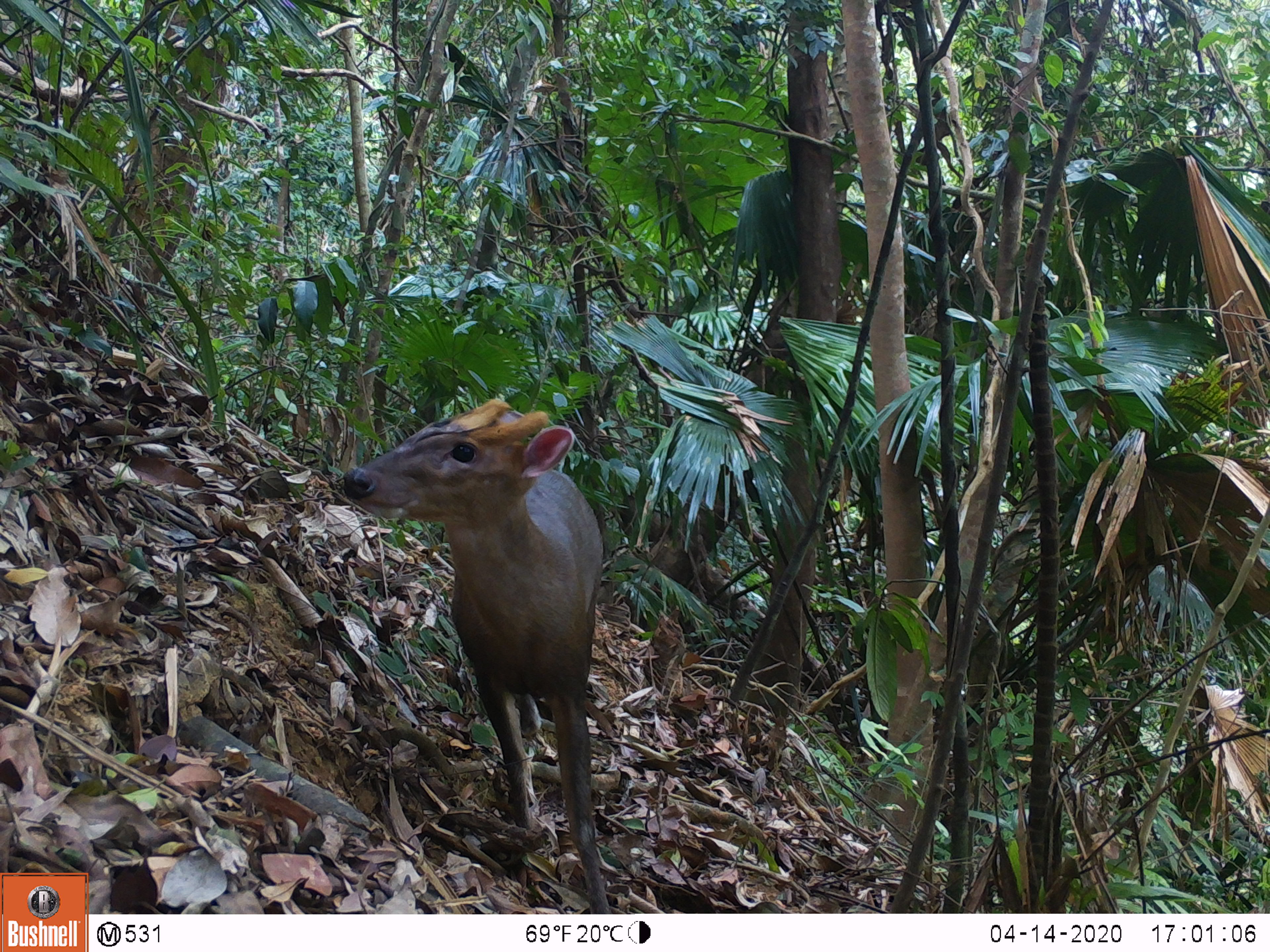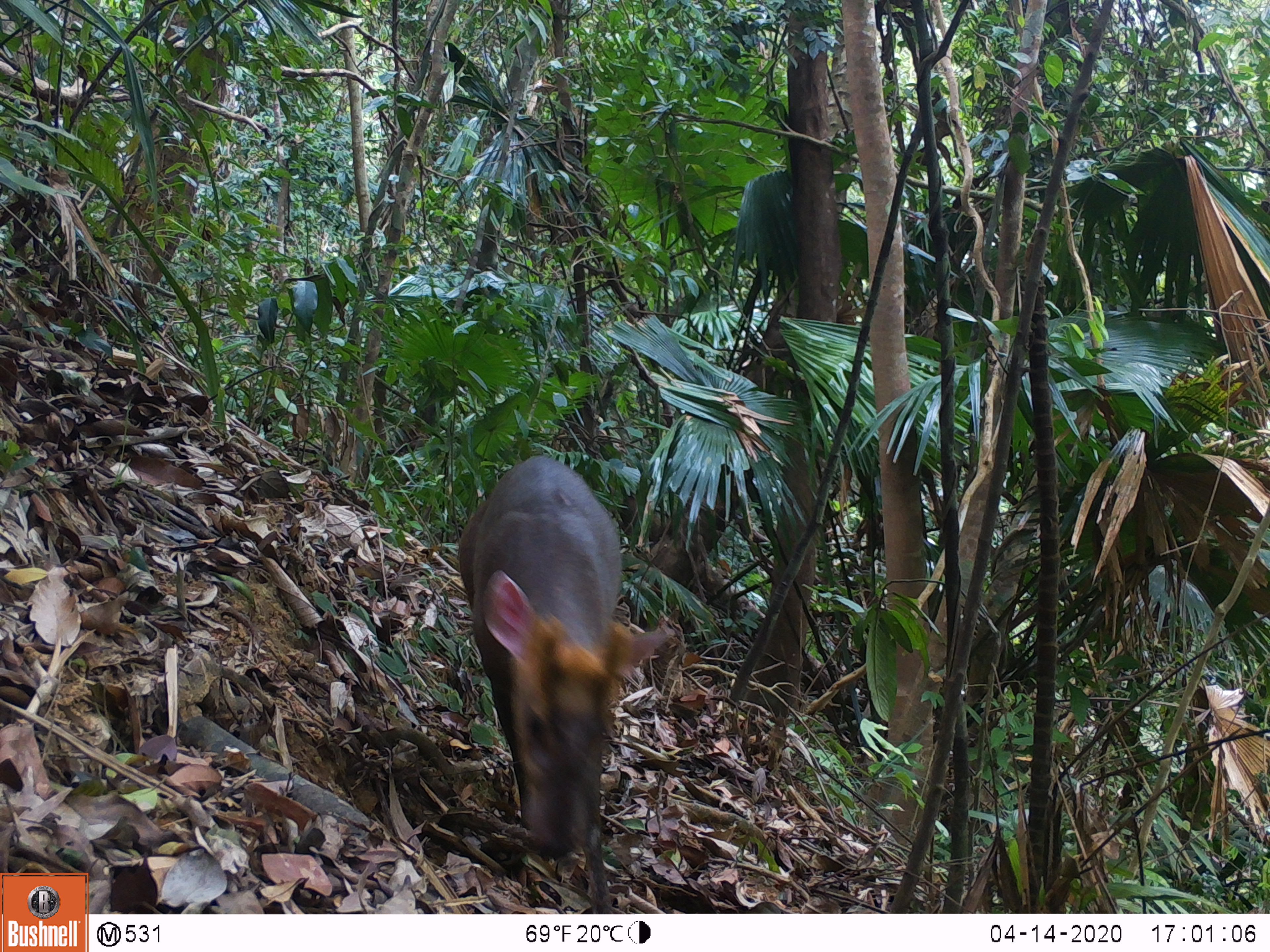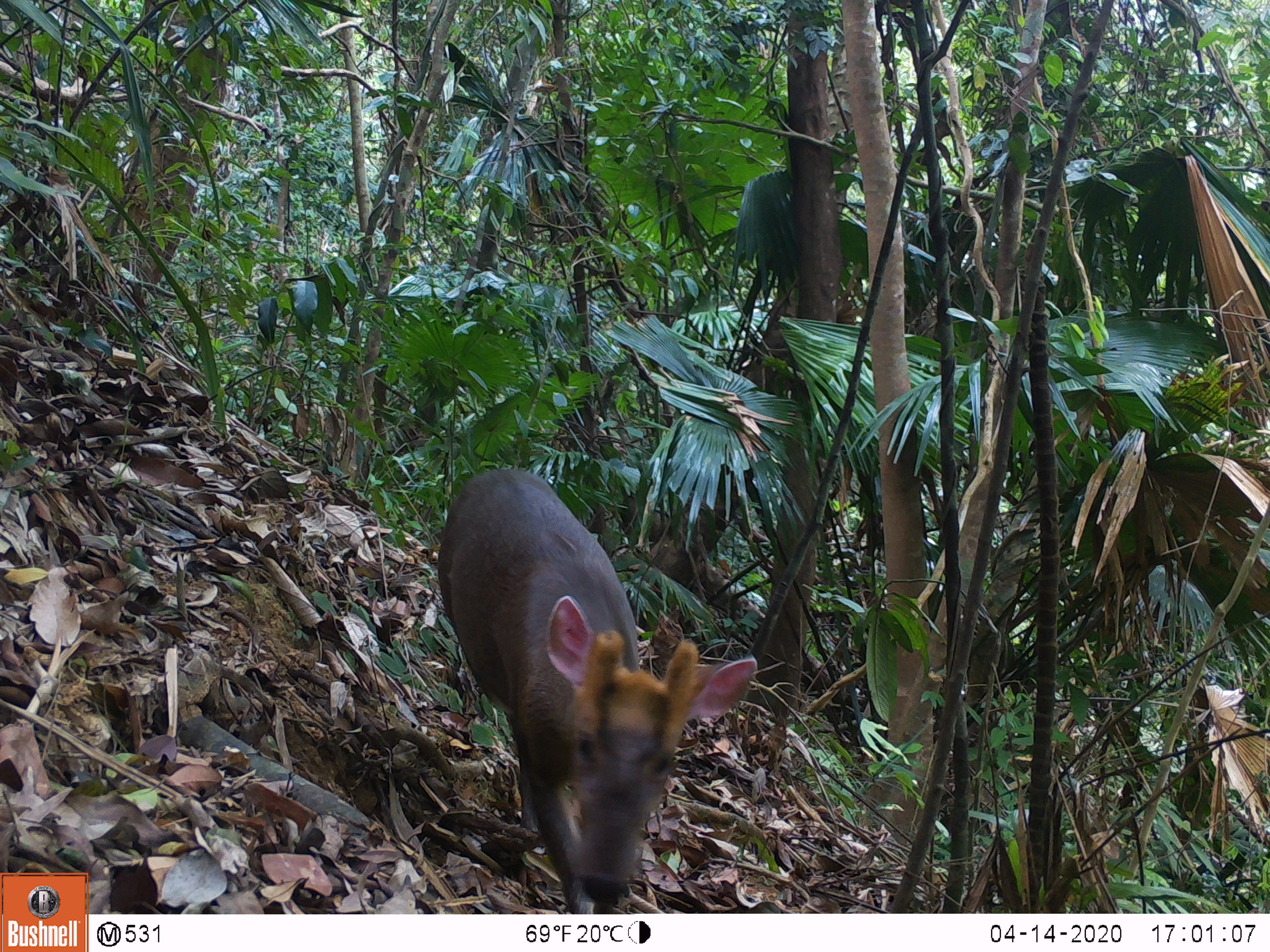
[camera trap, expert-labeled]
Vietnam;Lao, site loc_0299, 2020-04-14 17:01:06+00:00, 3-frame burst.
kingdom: Animalia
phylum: Chordata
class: Mammalia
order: Artiodactyla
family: Cervidae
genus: Muntiacus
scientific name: Muntiacus rooseveltorum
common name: roosevelt's muntjac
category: roosevelts muntjac group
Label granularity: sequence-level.